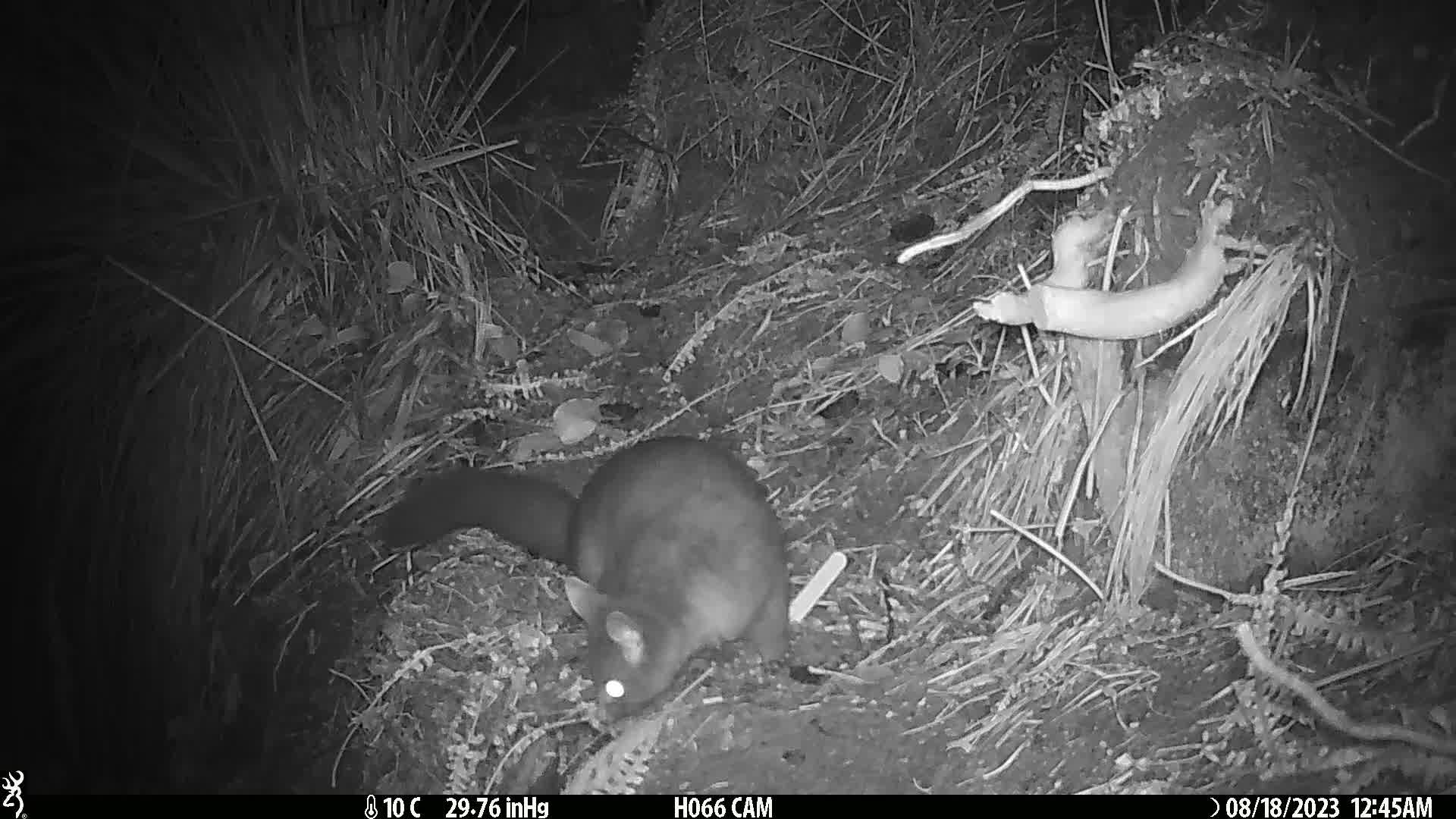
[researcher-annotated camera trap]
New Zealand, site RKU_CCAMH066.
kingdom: Animalia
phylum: Chordata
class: Mammalia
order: Diprotodontia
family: Phalangeridae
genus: Trichosurus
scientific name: Trichosurus vulpecula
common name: common brushtail possum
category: possum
Possum (common brushtail possum) (Trichosurus vulpecula).